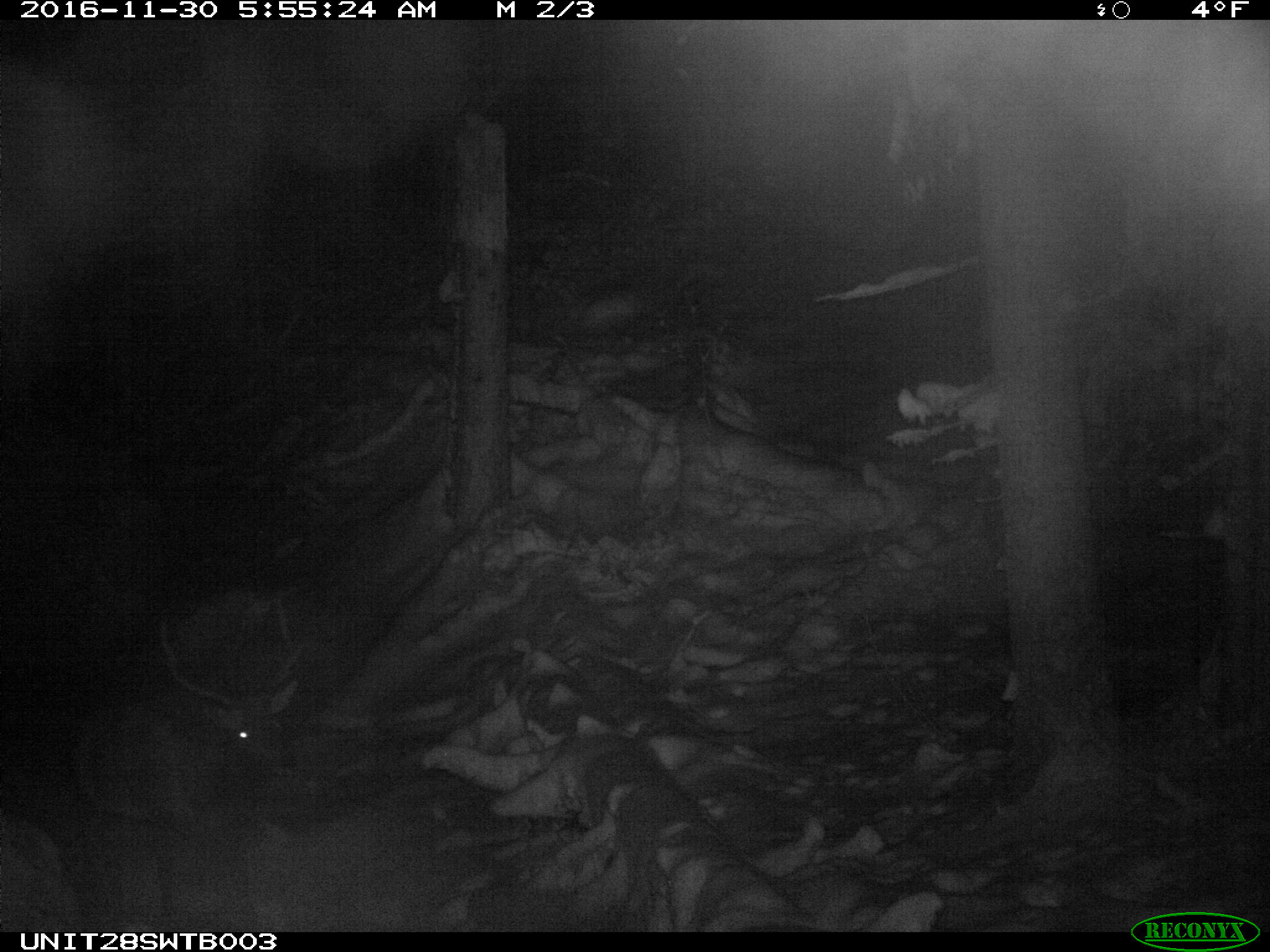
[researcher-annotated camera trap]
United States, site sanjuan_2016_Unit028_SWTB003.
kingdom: Animalia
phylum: Chordata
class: Mammalia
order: Artiodactyla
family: Cervidae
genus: Cervus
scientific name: Cervus elaphus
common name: red deer